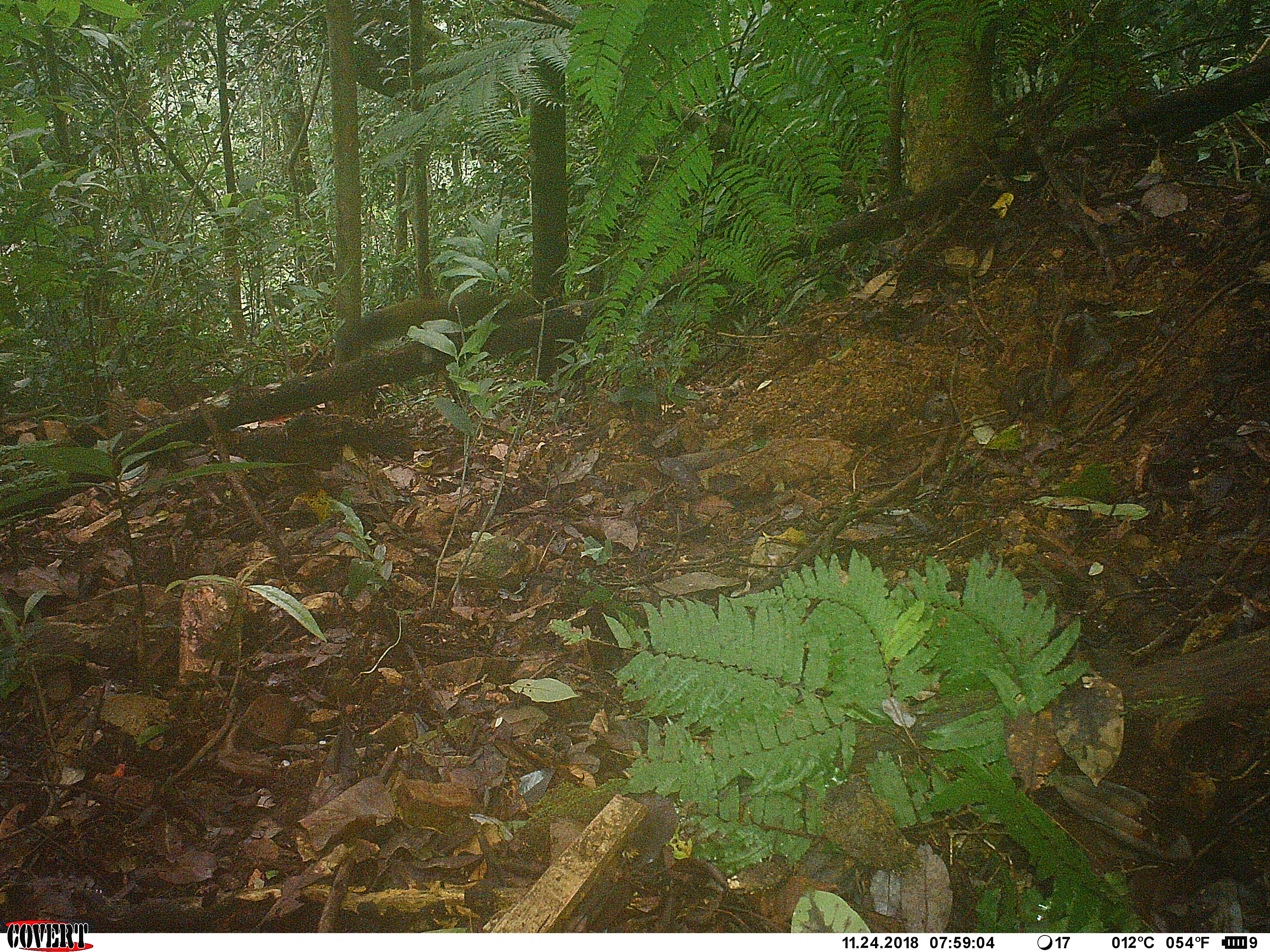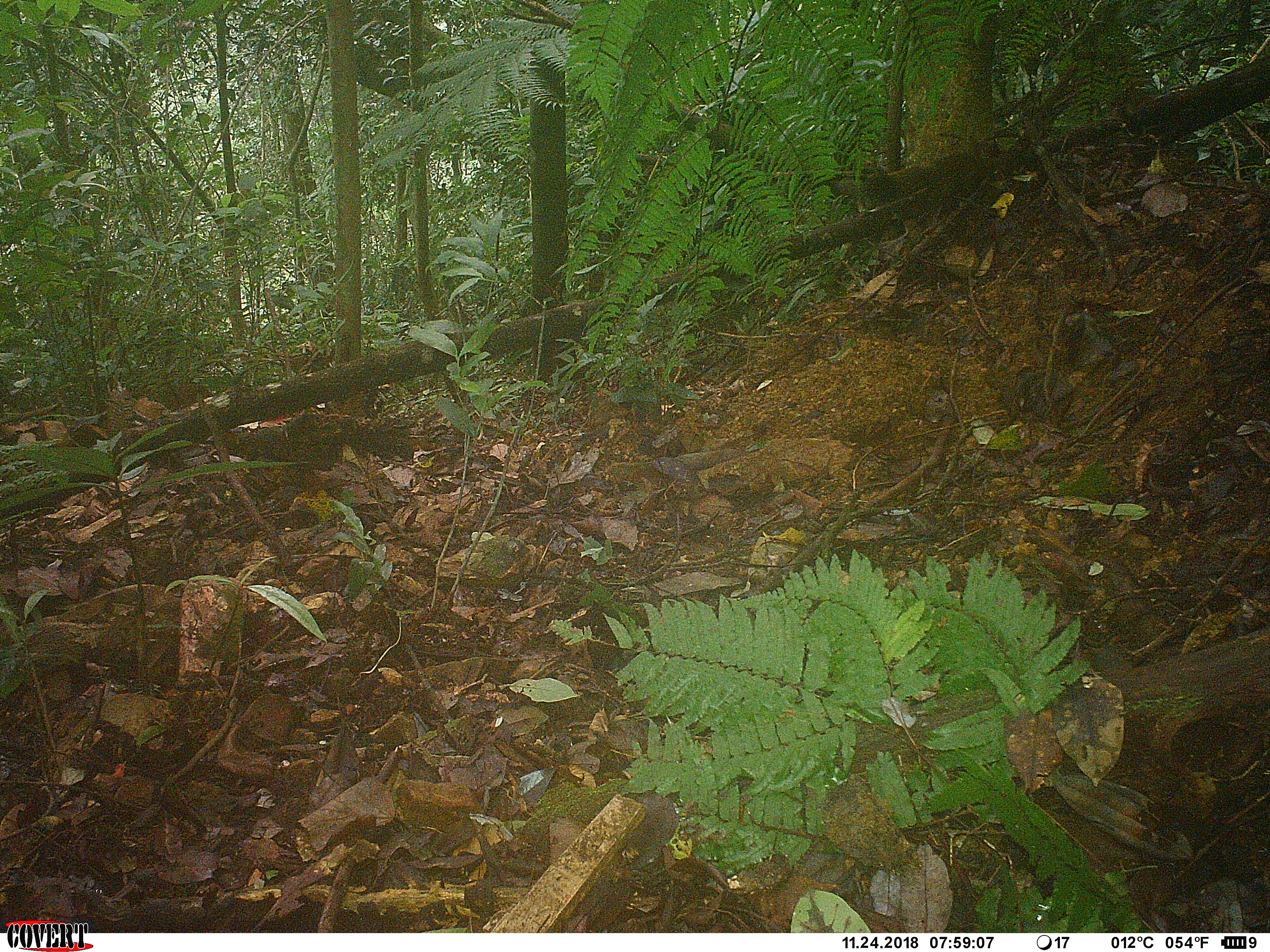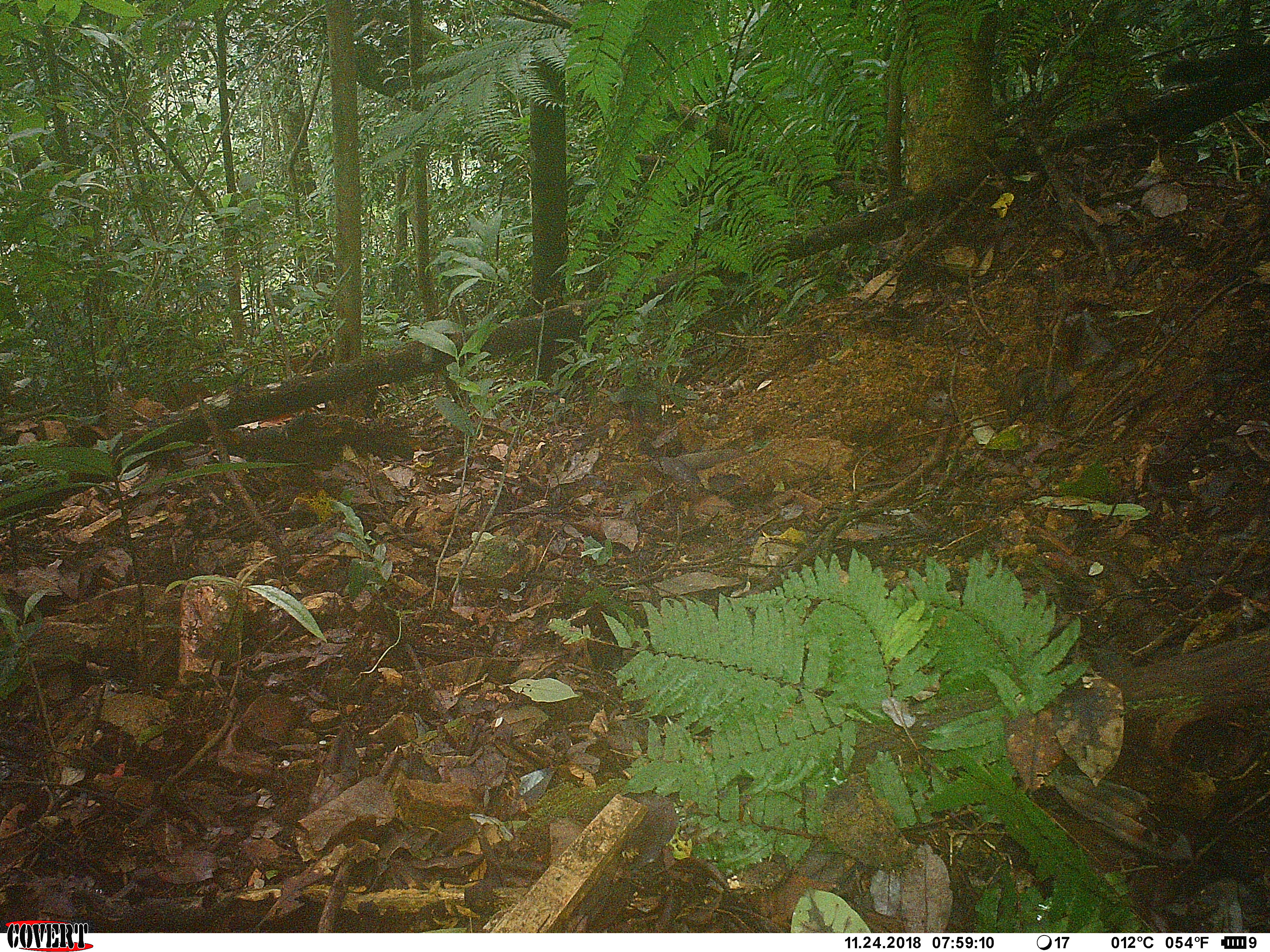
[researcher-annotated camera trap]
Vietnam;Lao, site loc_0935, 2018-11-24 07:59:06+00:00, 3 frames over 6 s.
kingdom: Animalia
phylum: Chordata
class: Mammalia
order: Rodentia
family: Sciuridae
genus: Sciurus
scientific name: Sciurus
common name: squirrel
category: unidentified squirrel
Unidentified squirrel (squirrel) (Sciurus). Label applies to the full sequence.